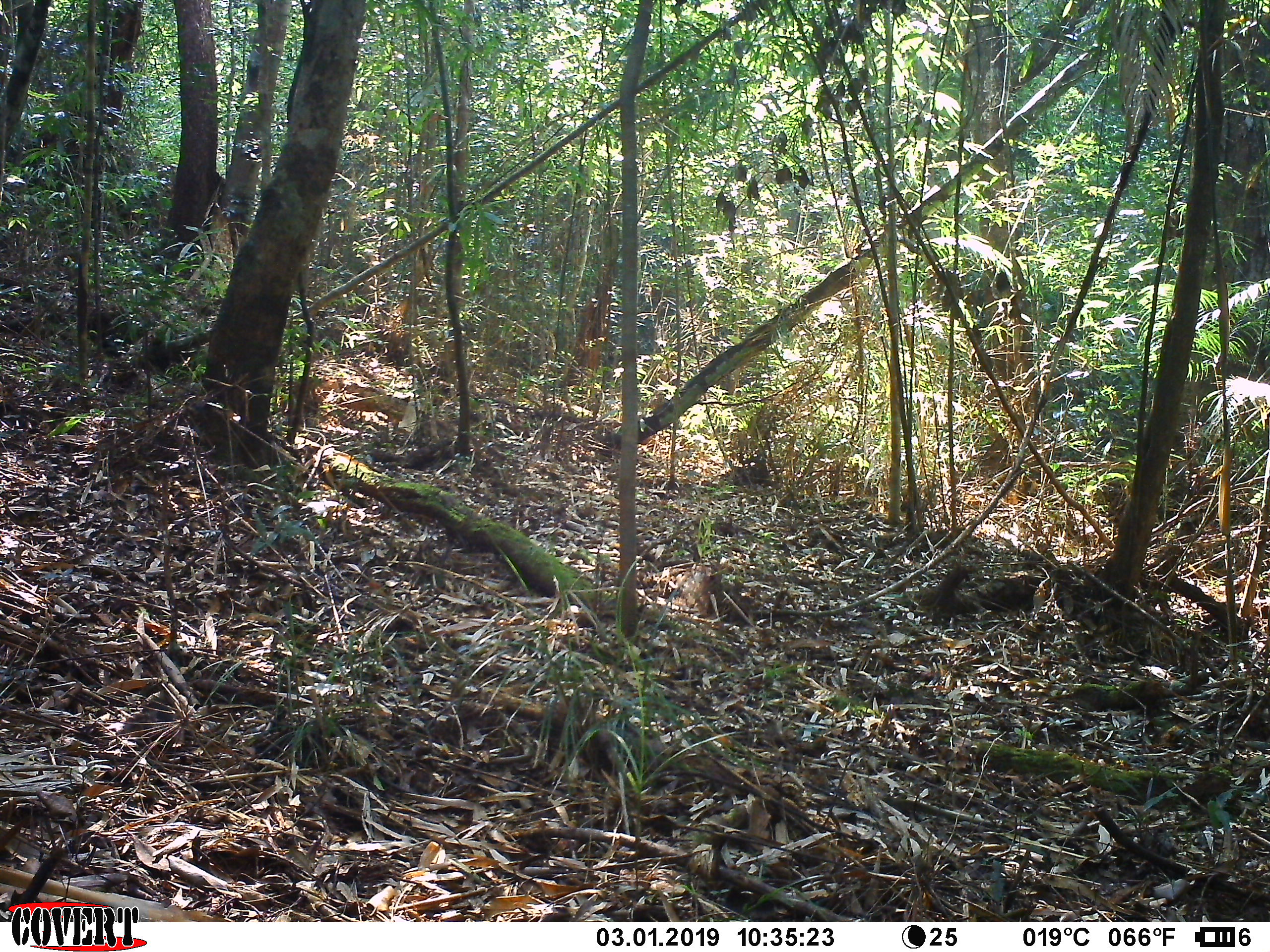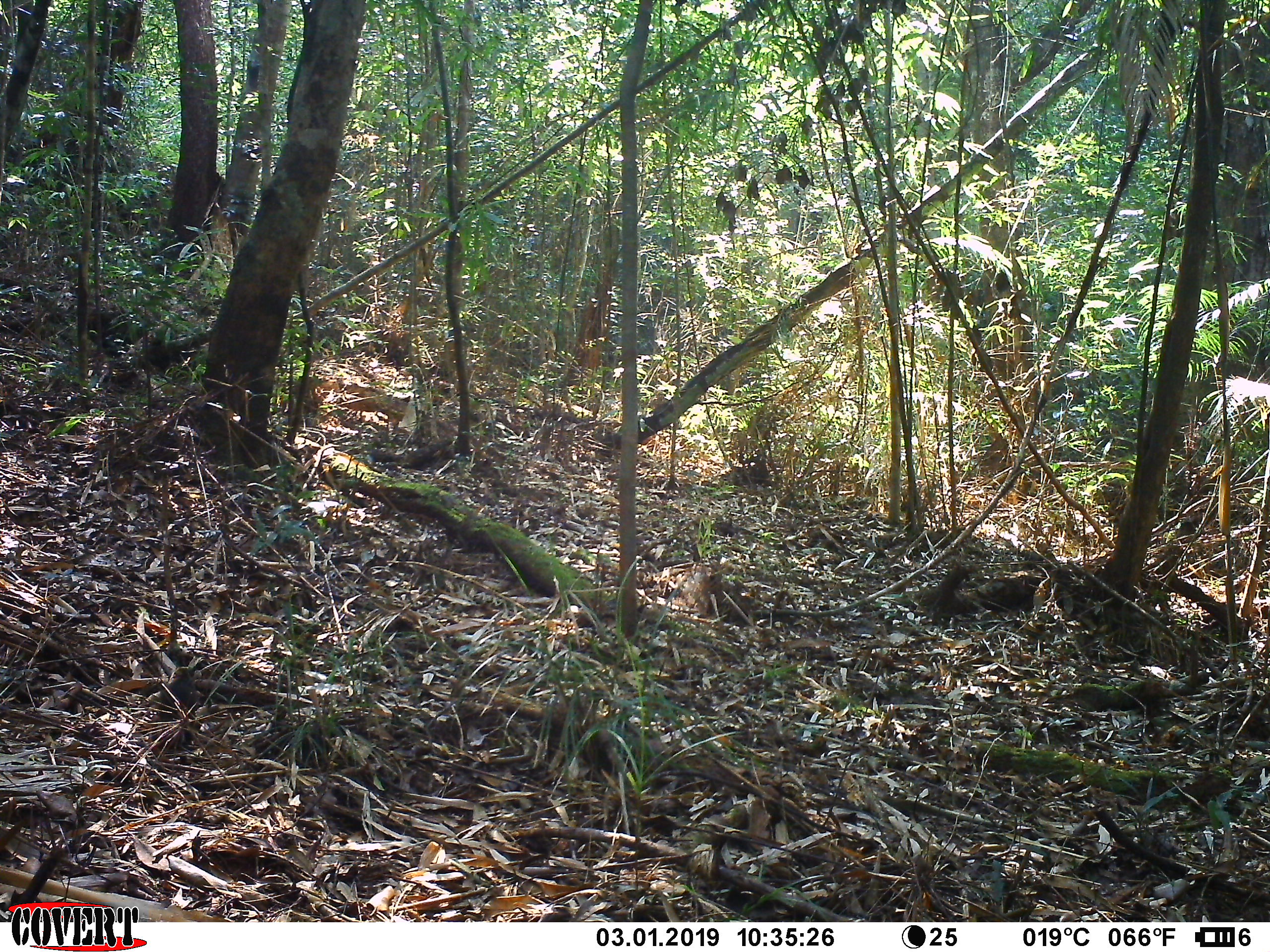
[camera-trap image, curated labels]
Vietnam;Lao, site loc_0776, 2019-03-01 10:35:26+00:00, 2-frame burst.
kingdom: Animalia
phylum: Chordata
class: Mammalia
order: Rodentia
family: Sciuridae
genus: Dremomys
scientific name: Dremomys rufigenis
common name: red-cheeked squirrel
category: red cheeked squirrel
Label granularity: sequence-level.